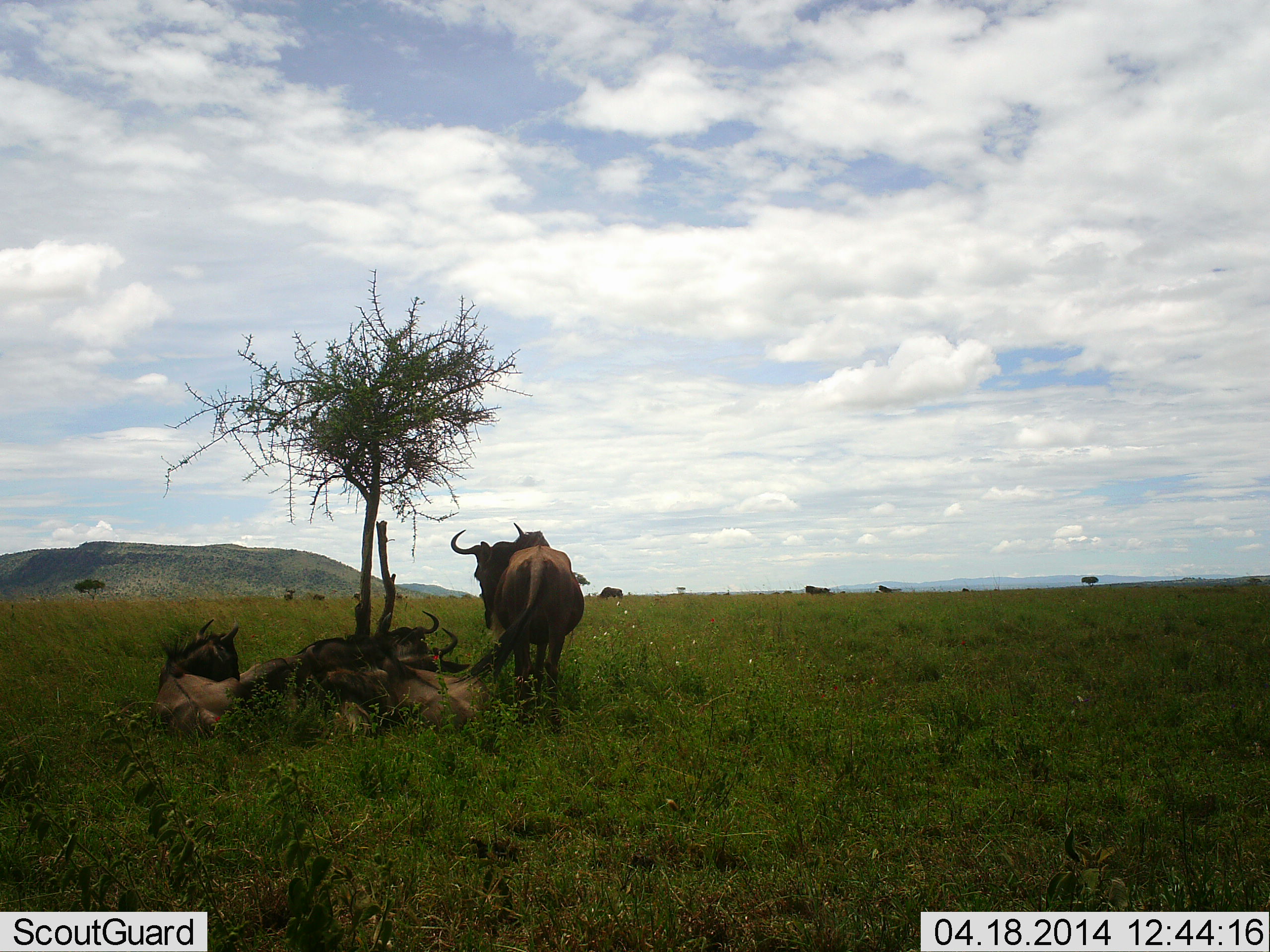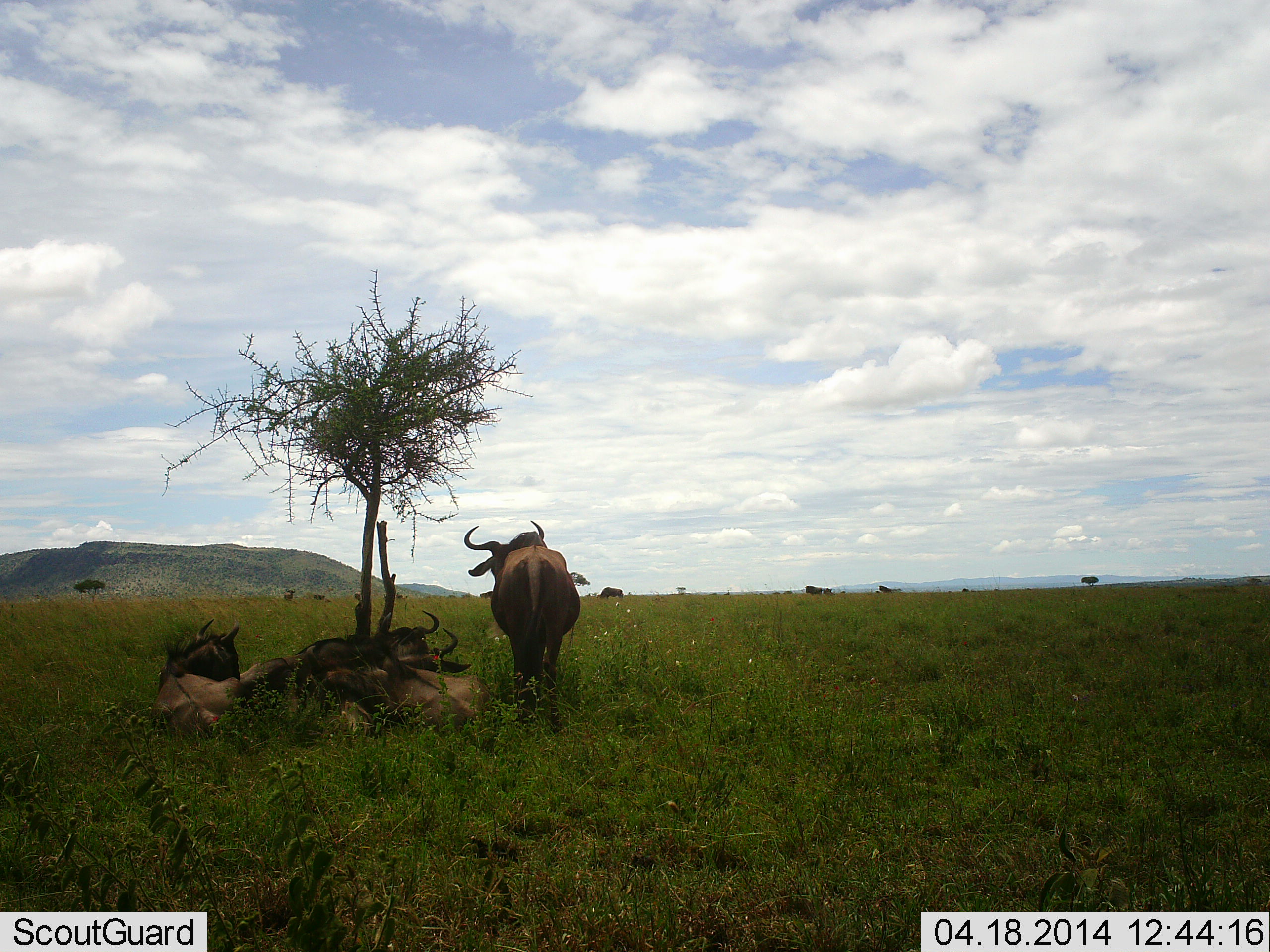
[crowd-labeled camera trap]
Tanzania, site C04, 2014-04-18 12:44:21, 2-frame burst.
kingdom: Animalia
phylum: Chordata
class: Mammalia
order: Artiodactyla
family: Bovidae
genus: Connochaetes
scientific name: Connochaetes taurinus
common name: blue wildebeest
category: wildebeest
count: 8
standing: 90%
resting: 100%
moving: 10%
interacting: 0%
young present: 0%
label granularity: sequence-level